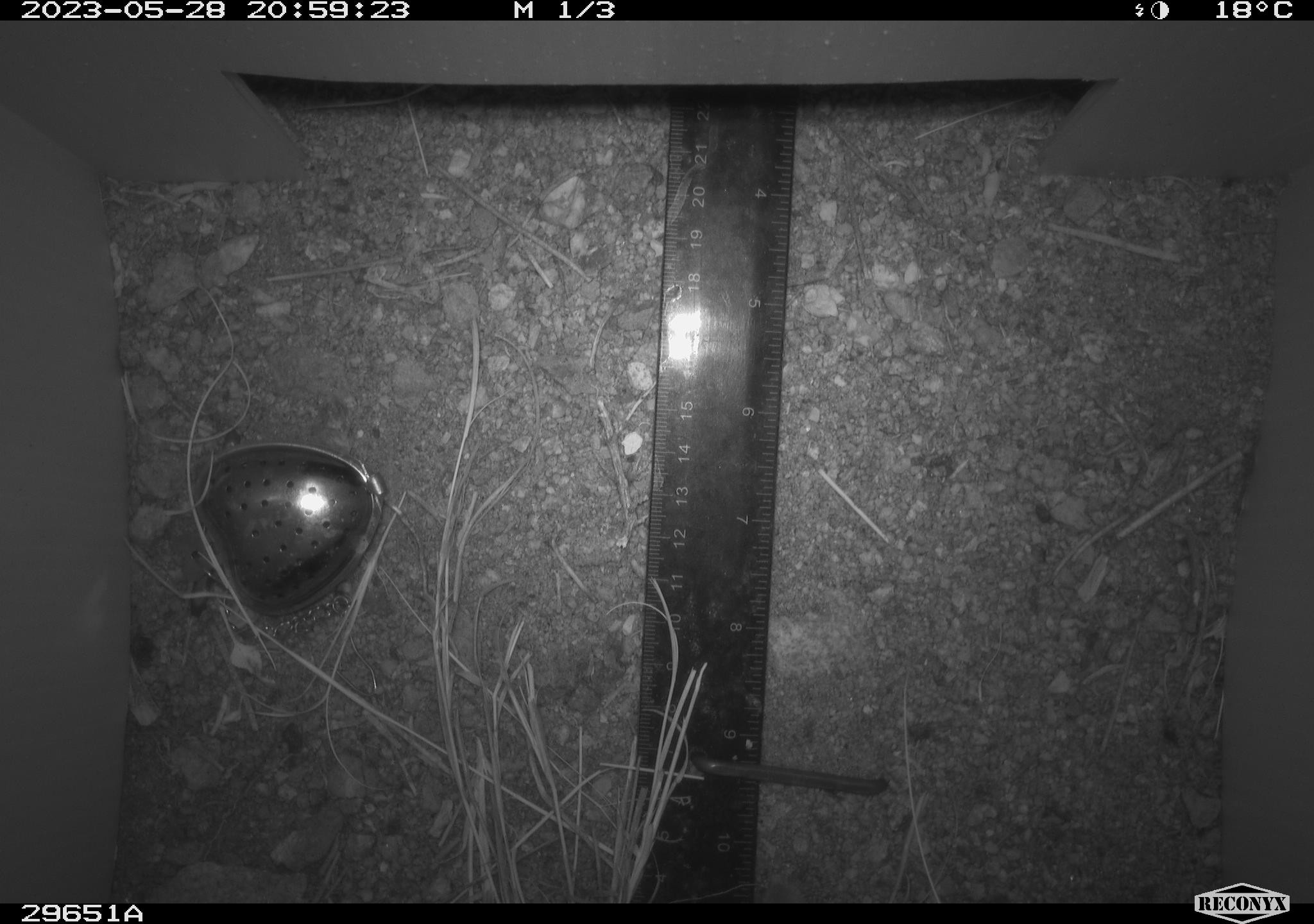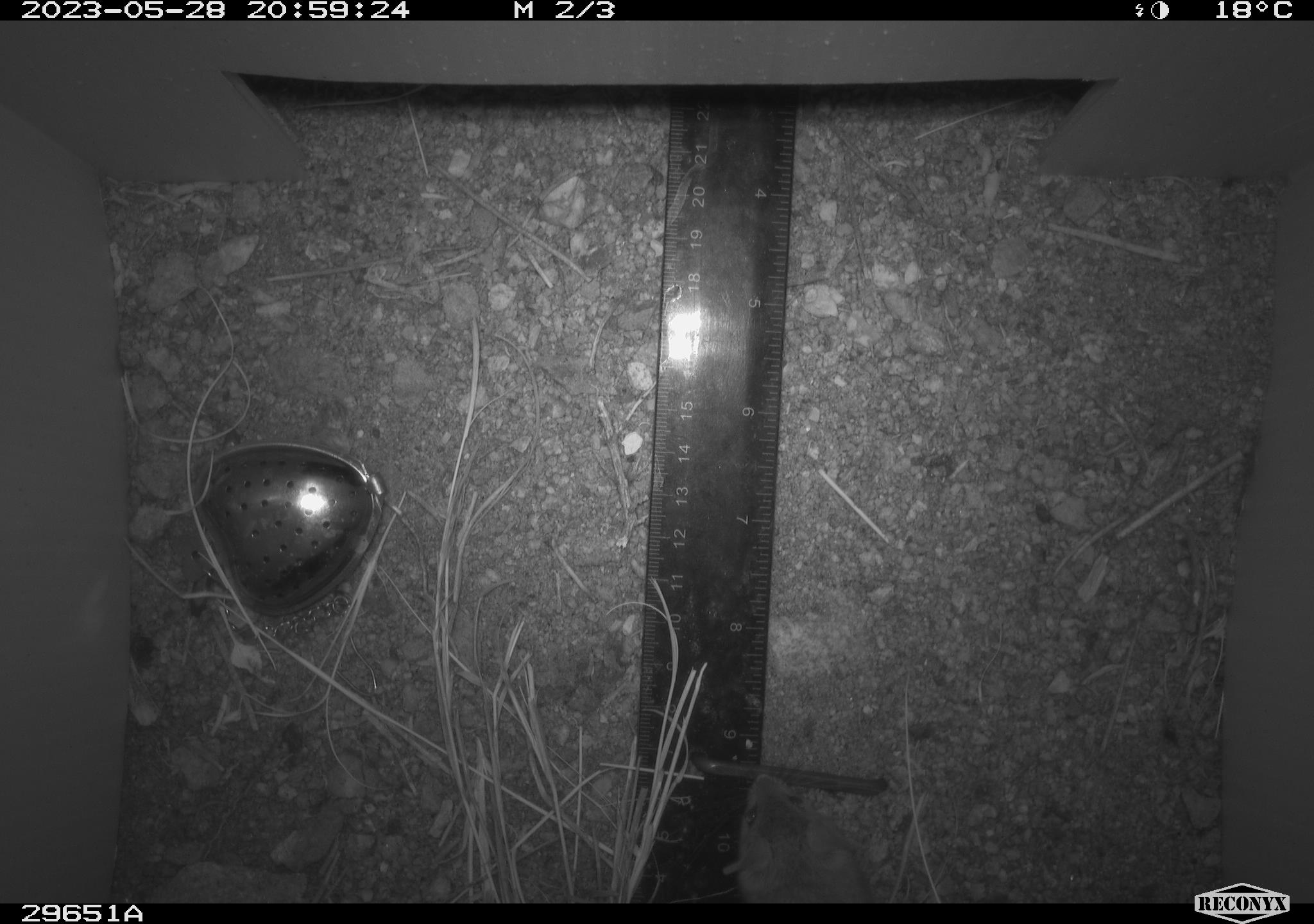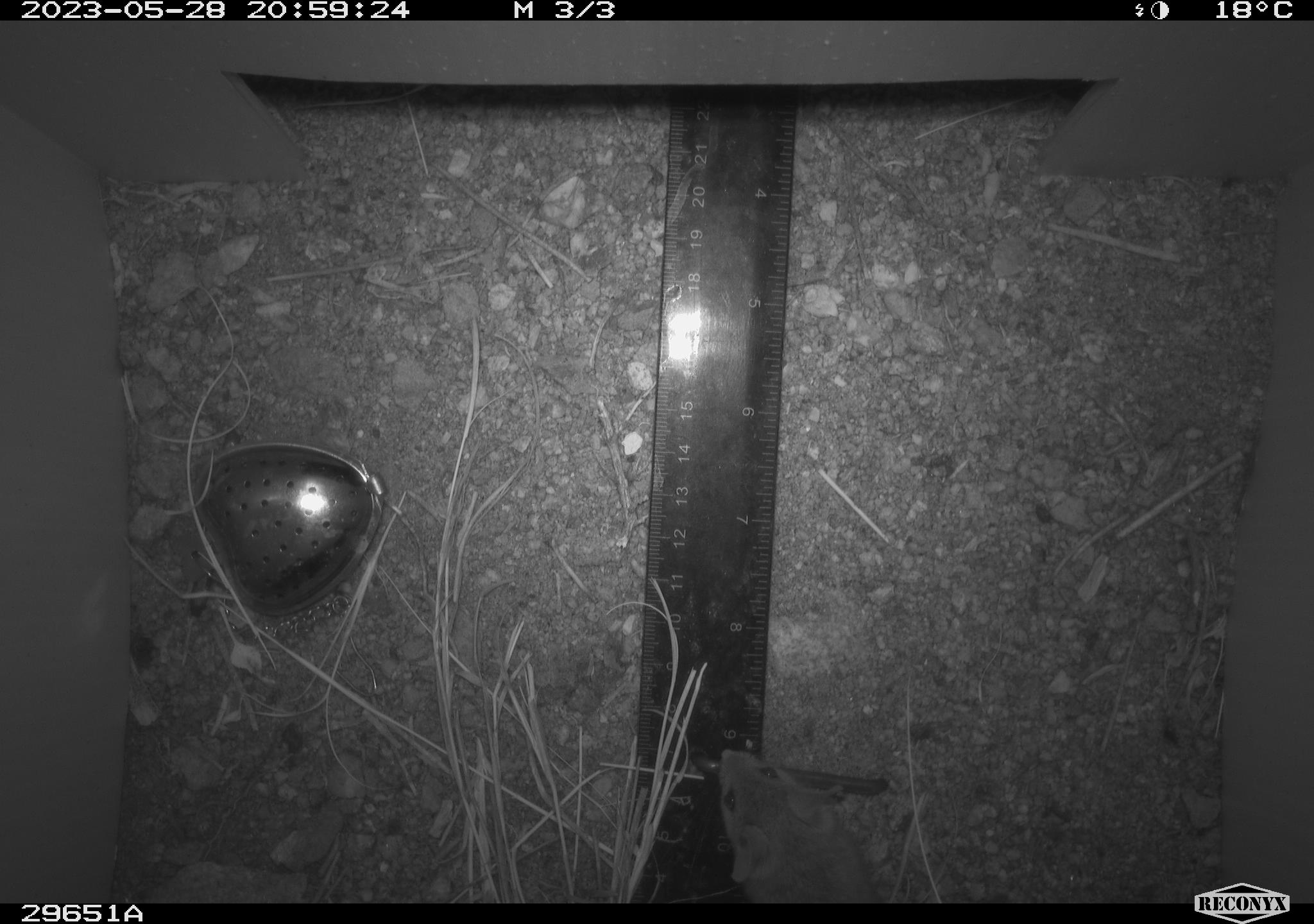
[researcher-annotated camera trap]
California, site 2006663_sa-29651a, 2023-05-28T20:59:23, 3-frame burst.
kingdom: Animalia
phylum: Chordata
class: Mammalia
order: Rodentia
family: Cricetidae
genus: Peromyscus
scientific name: Peromyscus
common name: deer mice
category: peromyscus species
Peromyscus species (deer mice) (Peromyscus).